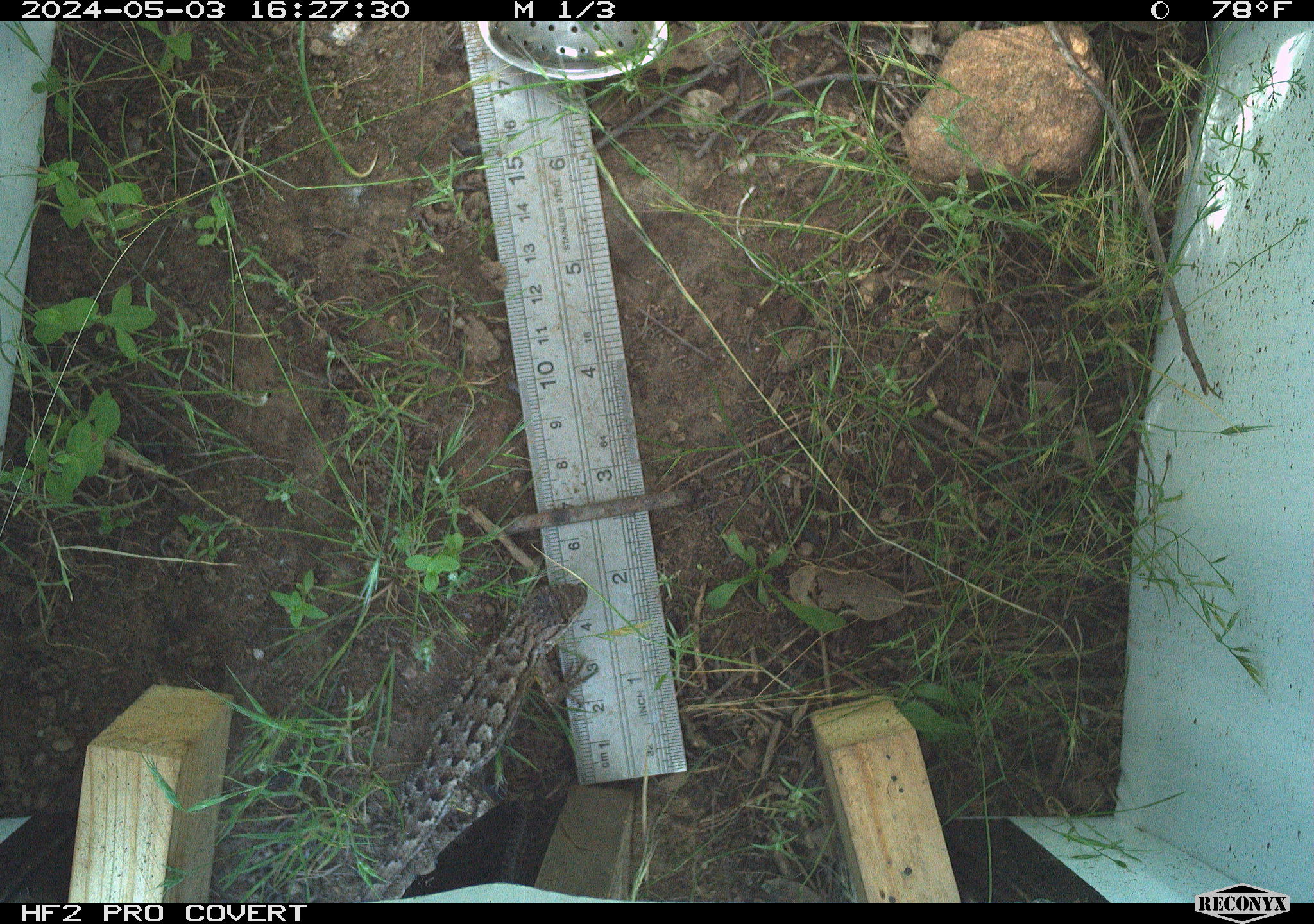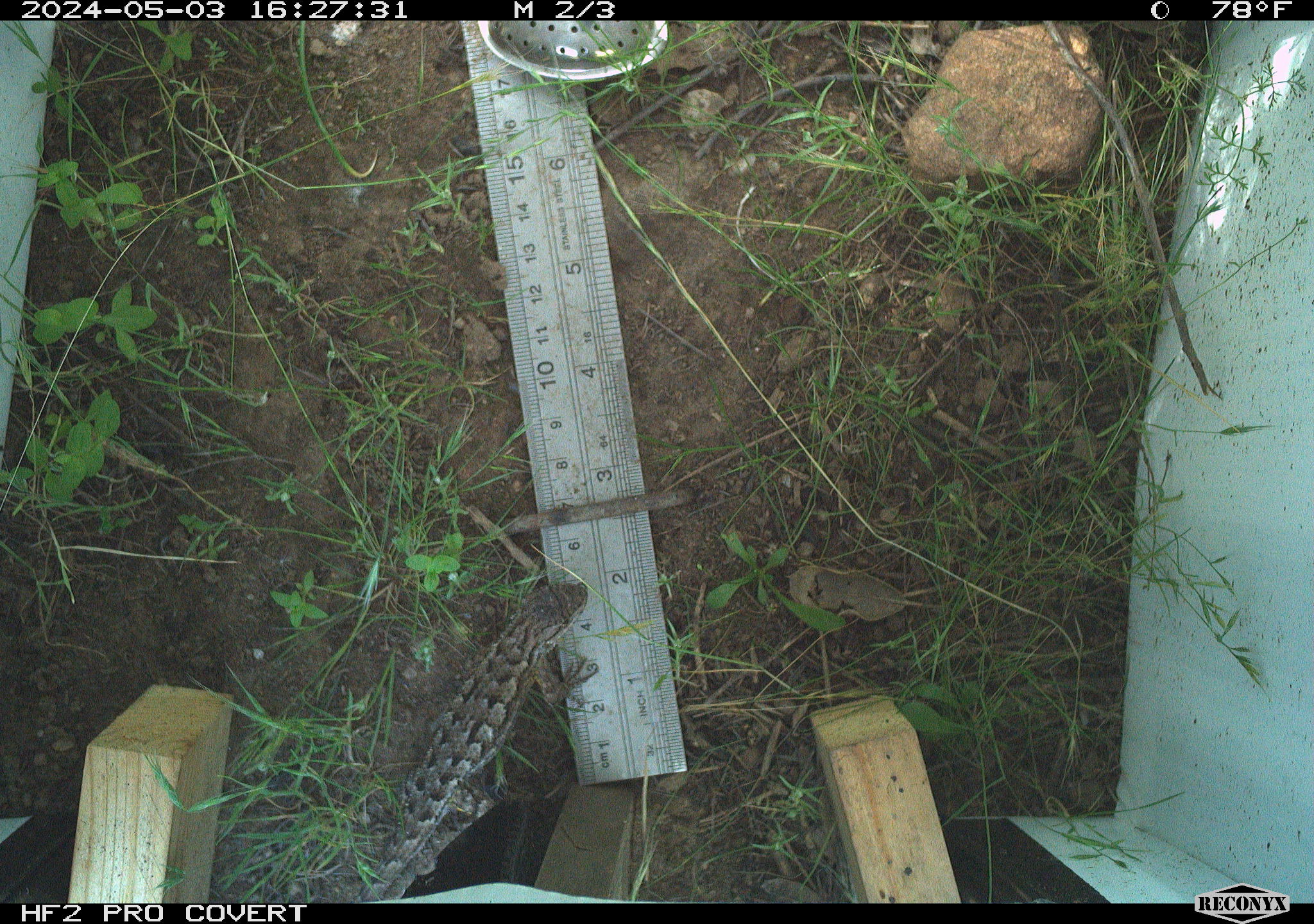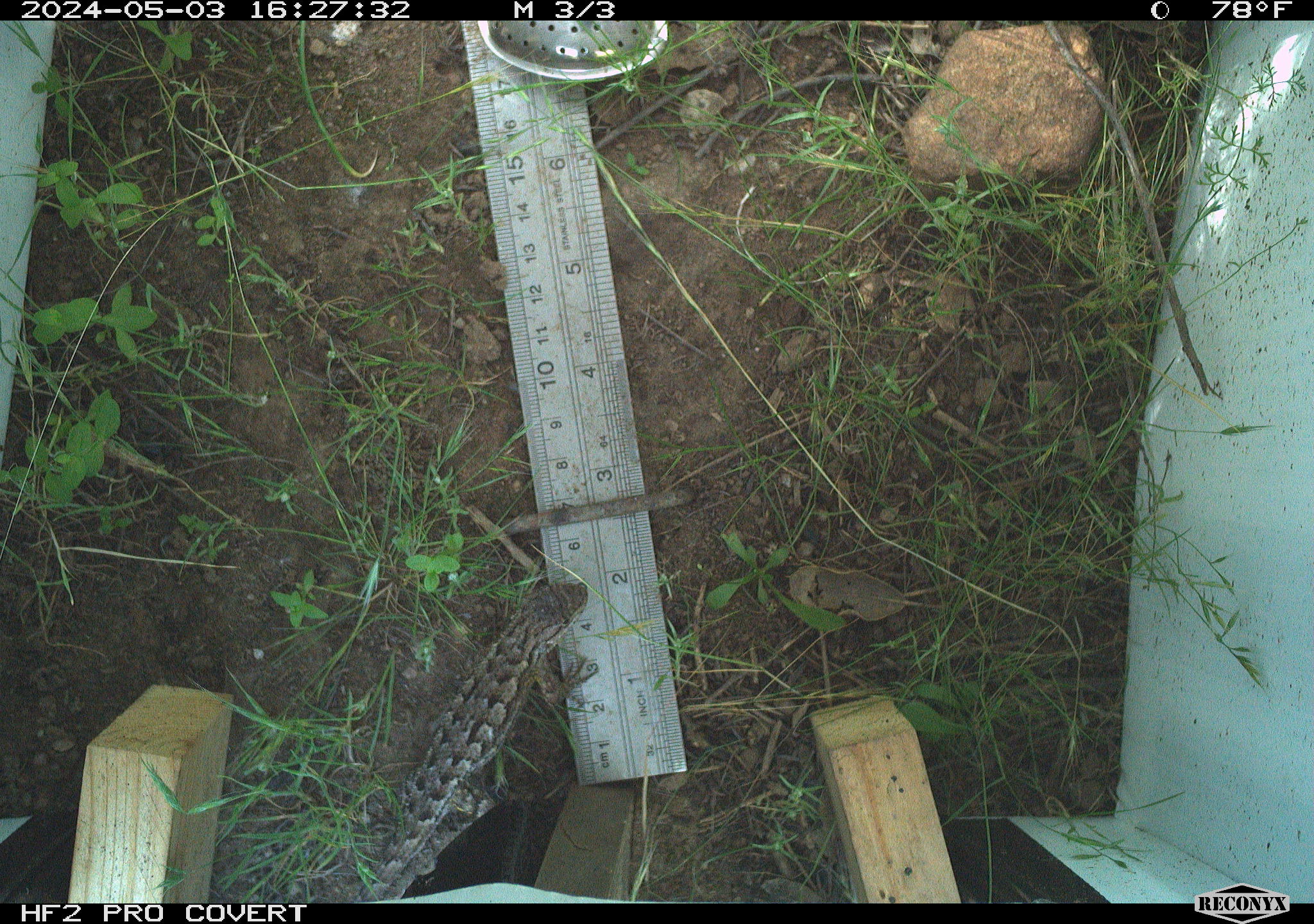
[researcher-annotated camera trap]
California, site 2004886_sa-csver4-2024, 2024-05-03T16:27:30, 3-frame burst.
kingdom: Animalia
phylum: Chordata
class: Reptilia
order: Squamata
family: Phrynosomatidae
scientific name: Phrynosomatidae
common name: phrynosomatid lizards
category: phrynosomatidae family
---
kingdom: Animalia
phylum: Chordata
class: Reptilia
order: Squamata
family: Phrynosomatidae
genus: Sceloporus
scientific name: Sceloporus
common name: spiny lizards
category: sceloporus species